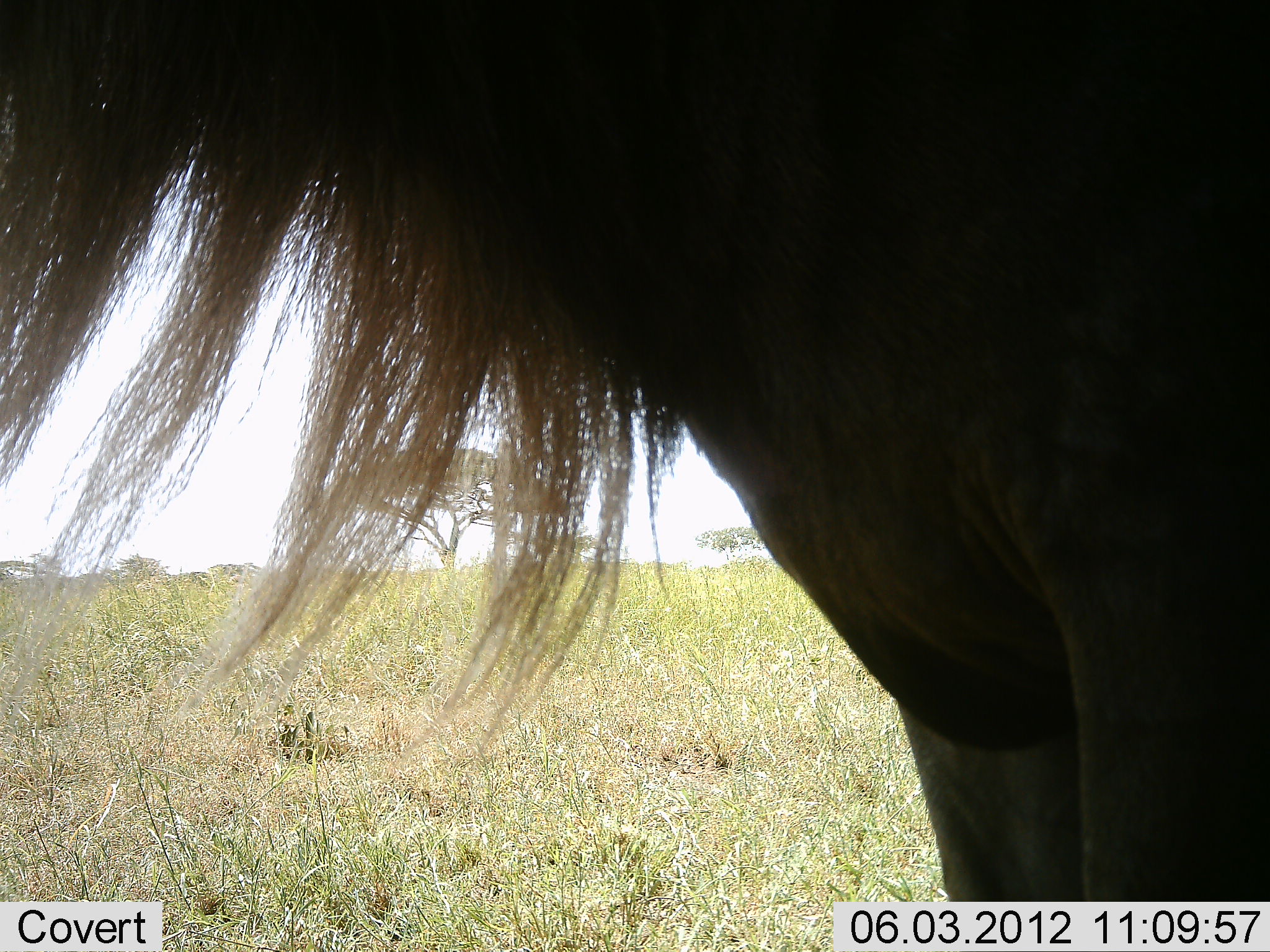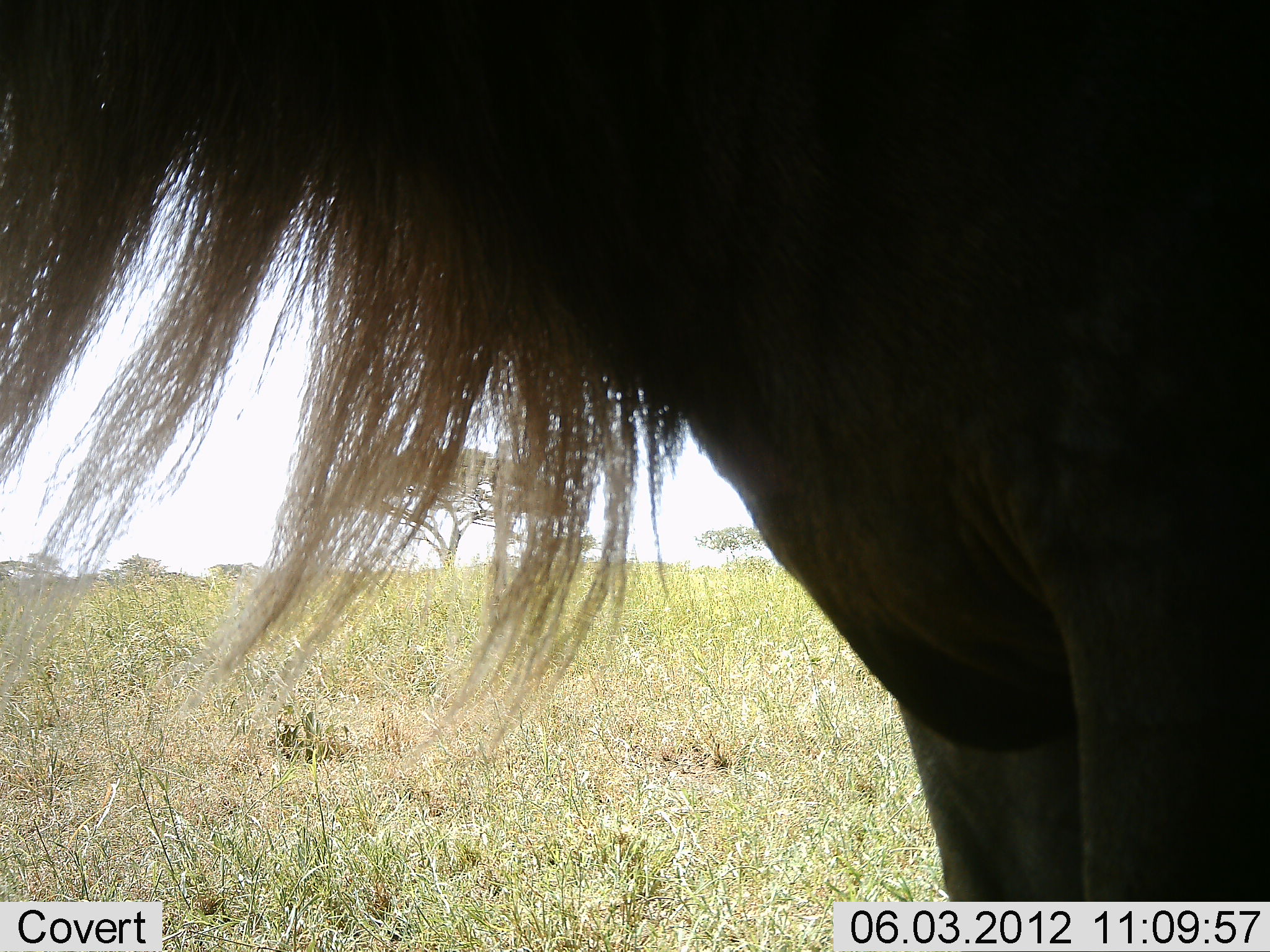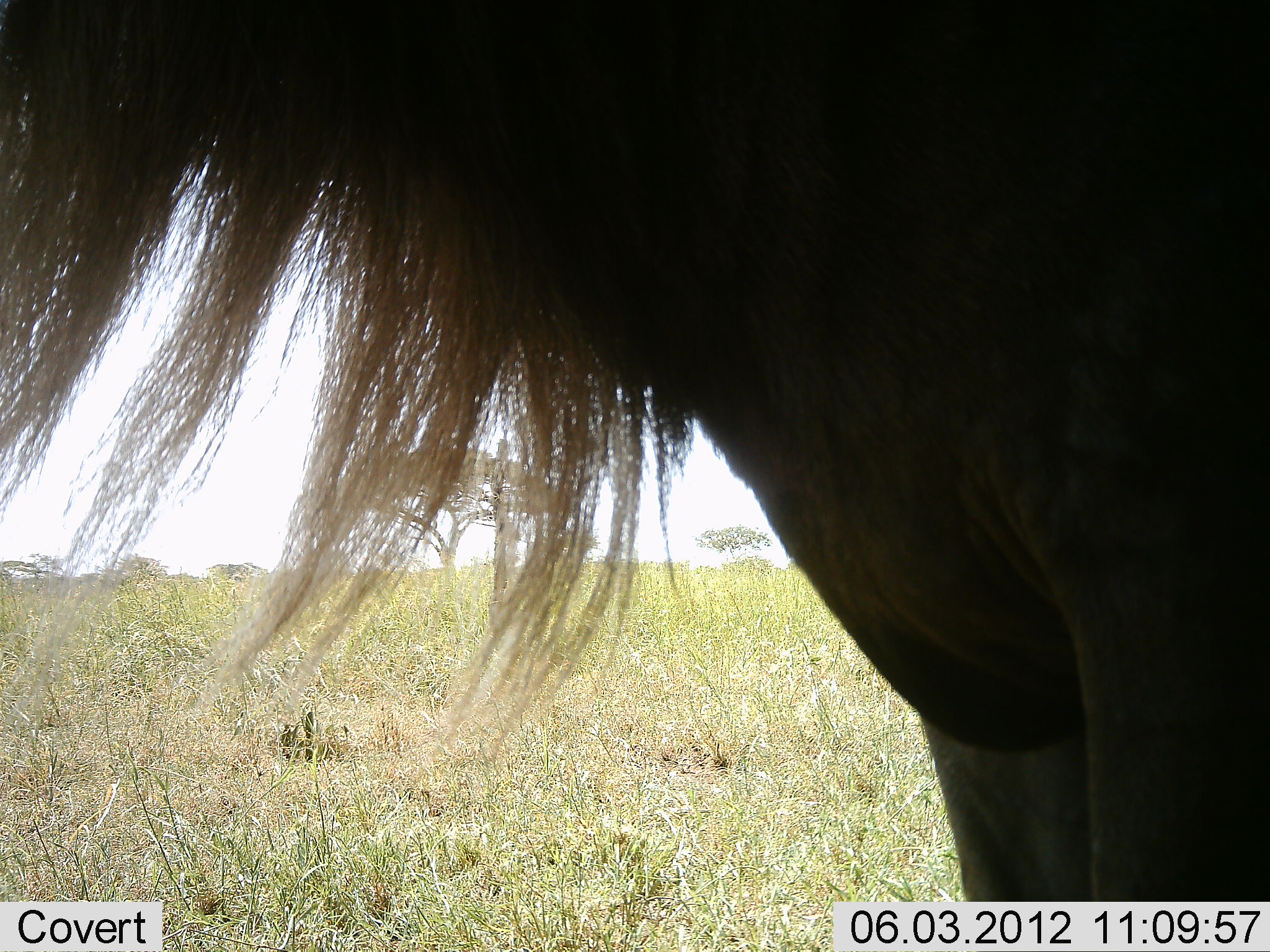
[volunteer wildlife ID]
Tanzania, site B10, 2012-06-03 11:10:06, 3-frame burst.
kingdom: Animalia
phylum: Chordata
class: Mammalia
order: Artiodactyla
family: Bovidae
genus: Connochaetes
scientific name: Connochaetes taurinus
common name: blue wildebeest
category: wildebeest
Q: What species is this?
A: Wildebeest (blue wildebeest) (Connochaetes taurinus).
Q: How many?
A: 1.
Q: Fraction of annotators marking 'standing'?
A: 100%.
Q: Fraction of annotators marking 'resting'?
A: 0%.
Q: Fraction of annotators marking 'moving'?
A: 10%.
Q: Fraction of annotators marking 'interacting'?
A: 0%.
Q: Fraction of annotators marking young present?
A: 0%.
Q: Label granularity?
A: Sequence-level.